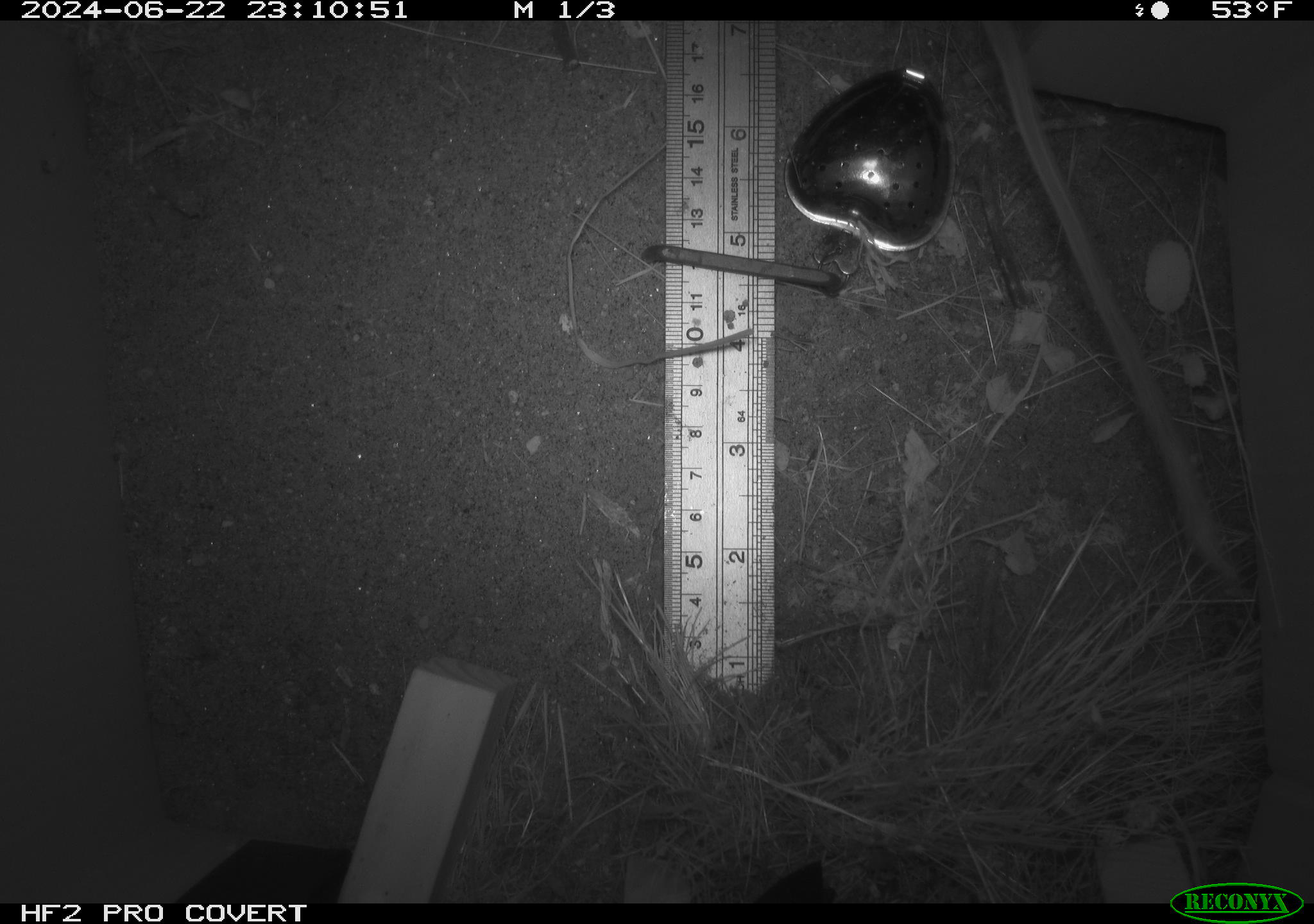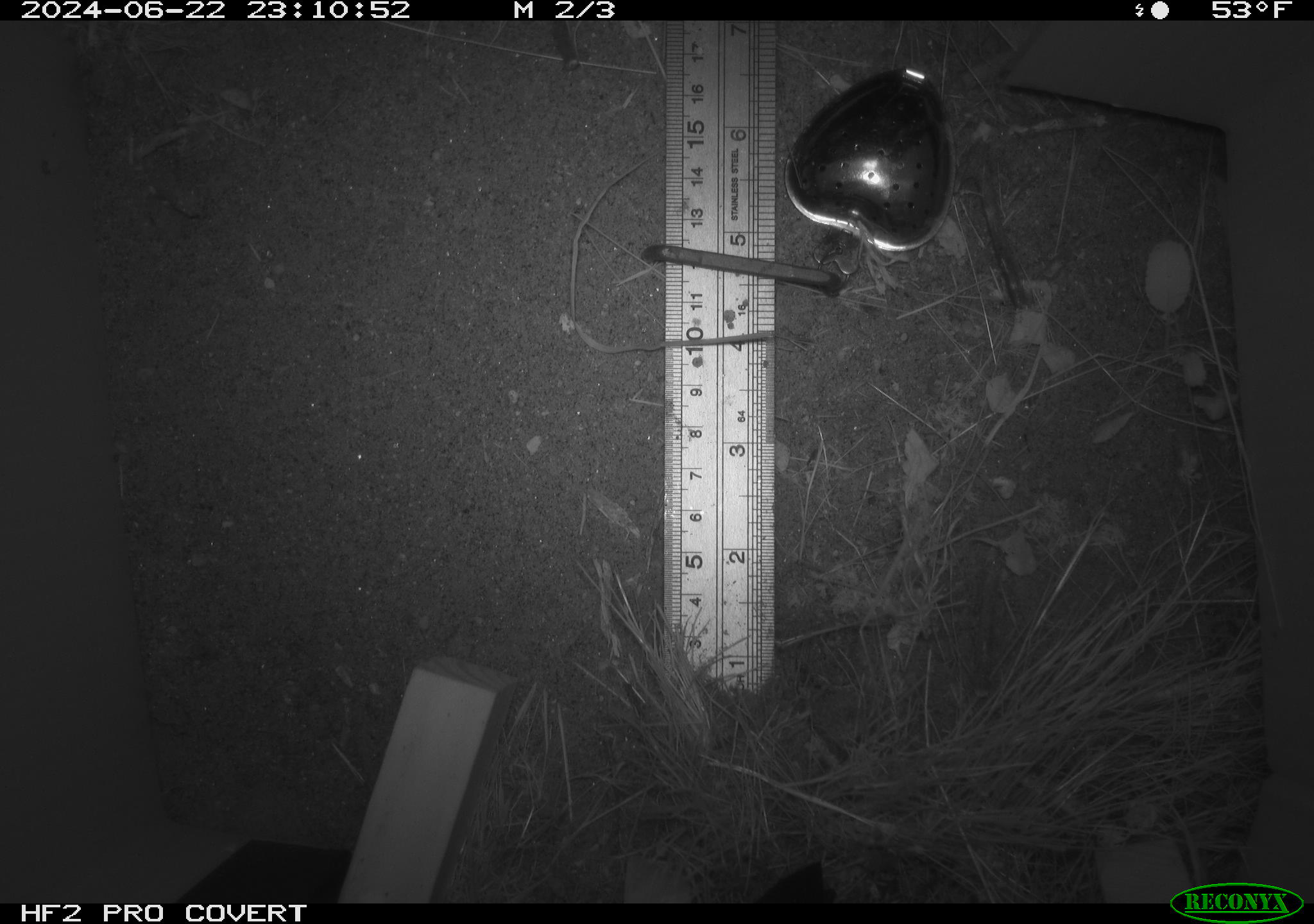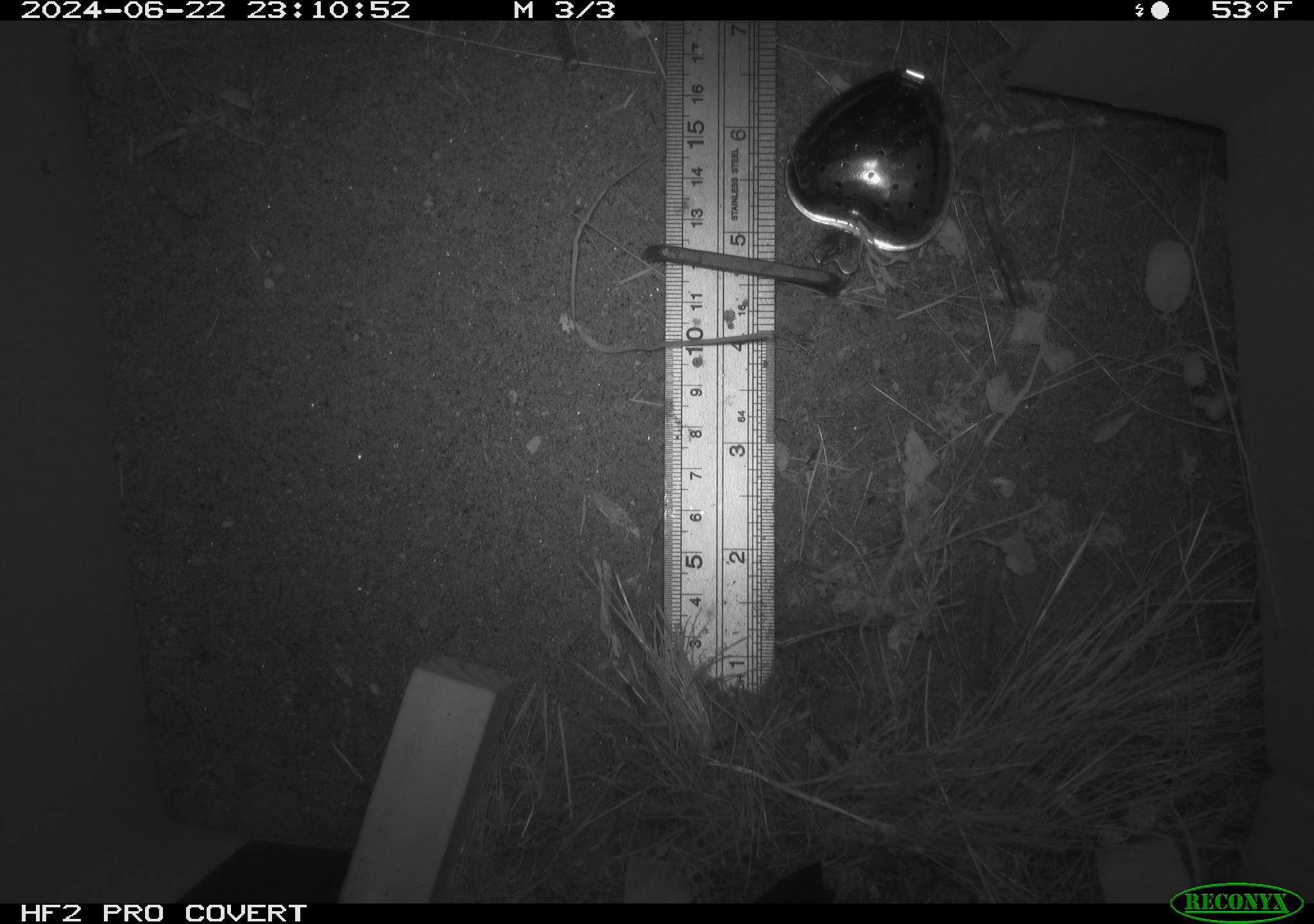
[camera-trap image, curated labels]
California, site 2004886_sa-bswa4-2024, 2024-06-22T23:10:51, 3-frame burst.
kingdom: Animalia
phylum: Chordata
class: Mammalia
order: Rodentia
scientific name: Rodentia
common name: rodent